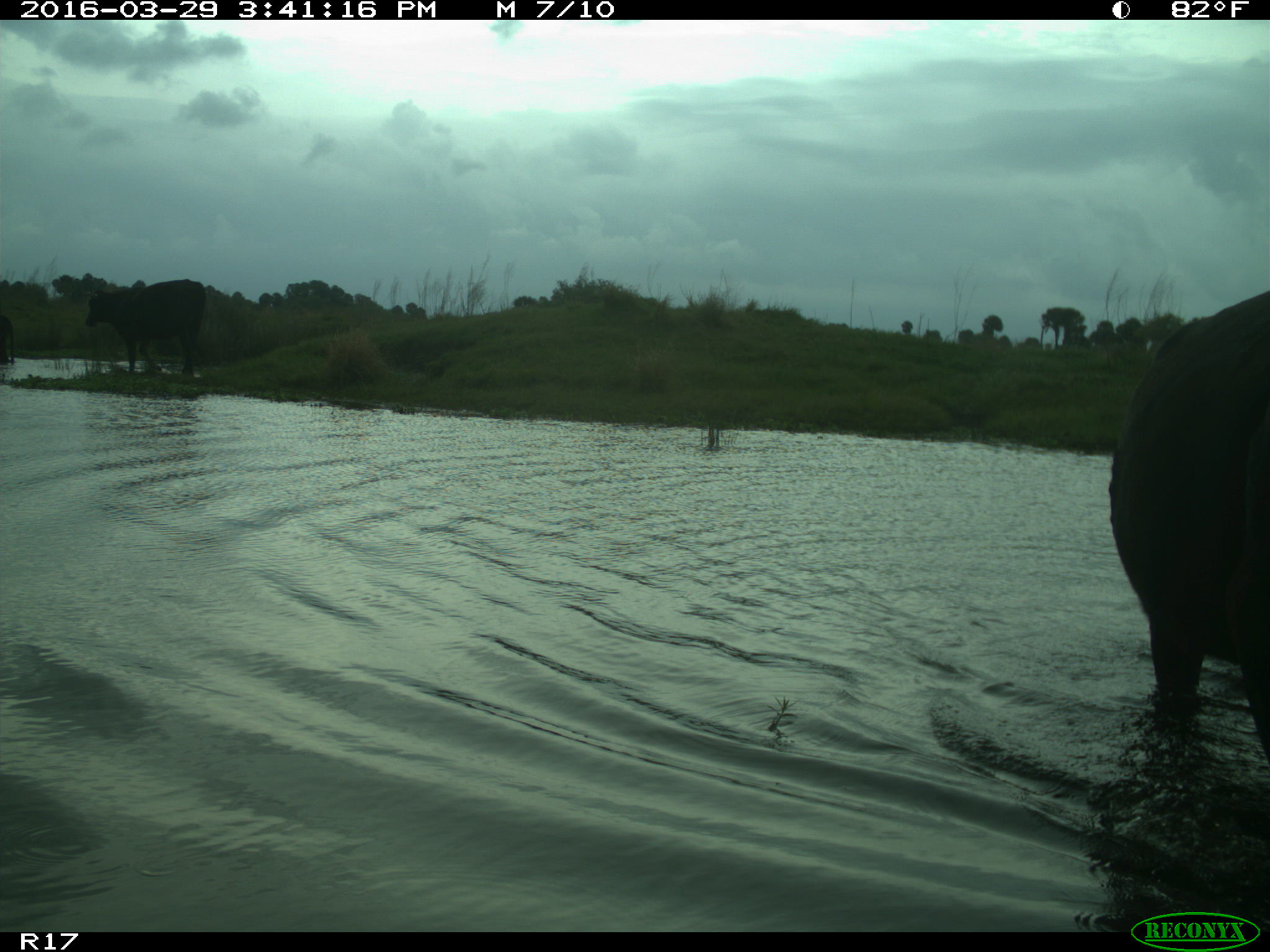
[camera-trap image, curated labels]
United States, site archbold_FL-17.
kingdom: Animalia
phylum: Chordata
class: Mammalia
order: Artiodactyla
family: Bovidae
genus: Bos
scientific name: Bos taurus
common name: domestic cow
Bos taurus (domestic cow).